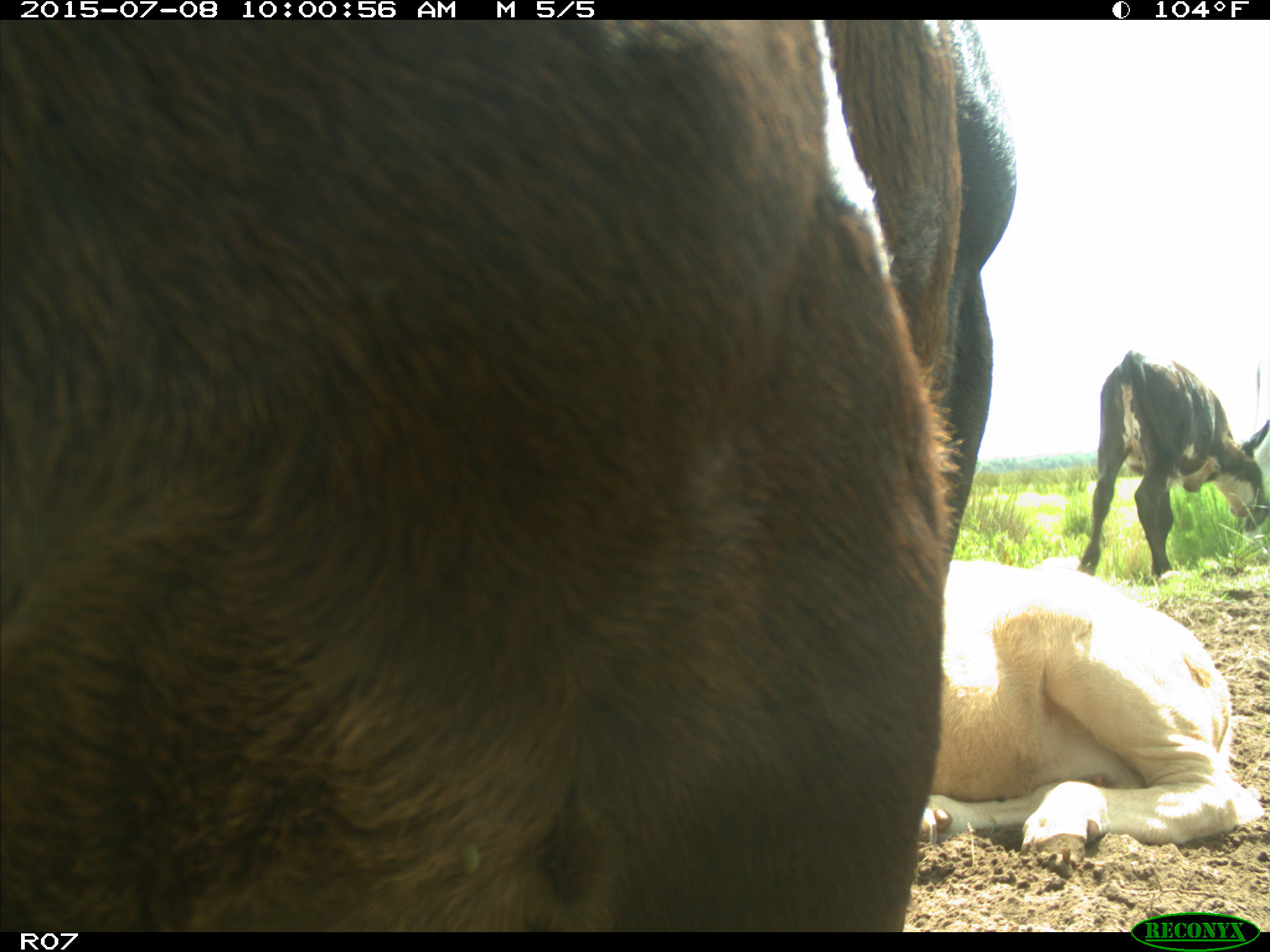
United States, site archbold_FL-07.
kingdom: Animalia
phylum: Chordata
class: Mammalia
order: Artiodactyla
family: Bovidae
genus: Bos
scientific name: Bos taurus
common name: domestic cow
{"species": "Bos taurus (domestic cow)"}